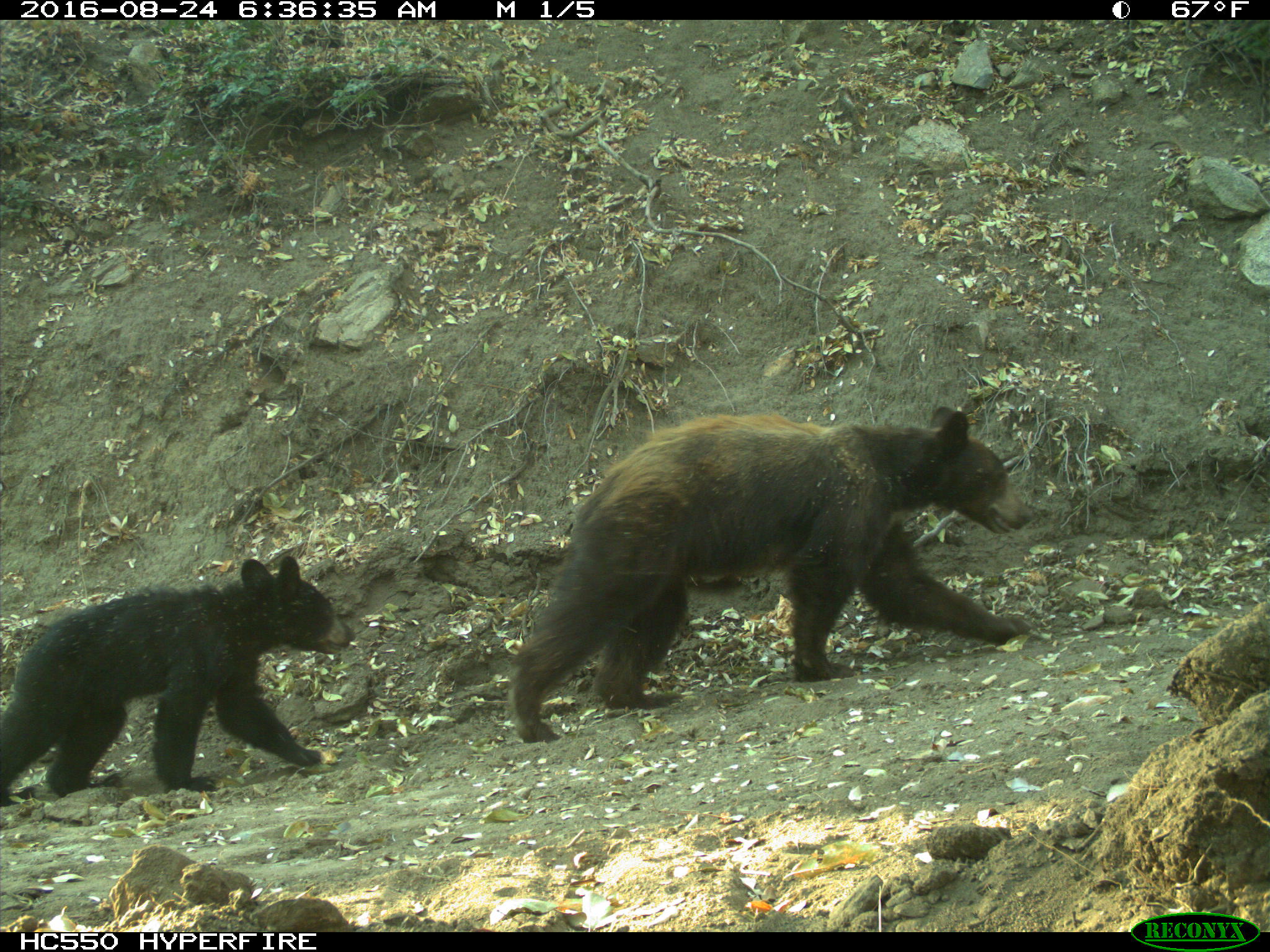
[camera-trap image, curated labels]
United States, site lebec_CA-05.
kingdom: Animalia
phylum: Chordata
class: Mammalia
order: Carnivora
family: Ursidae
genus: Ursus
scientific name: Ursus americanus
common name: american black bear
Ursus americanus (american black bear).